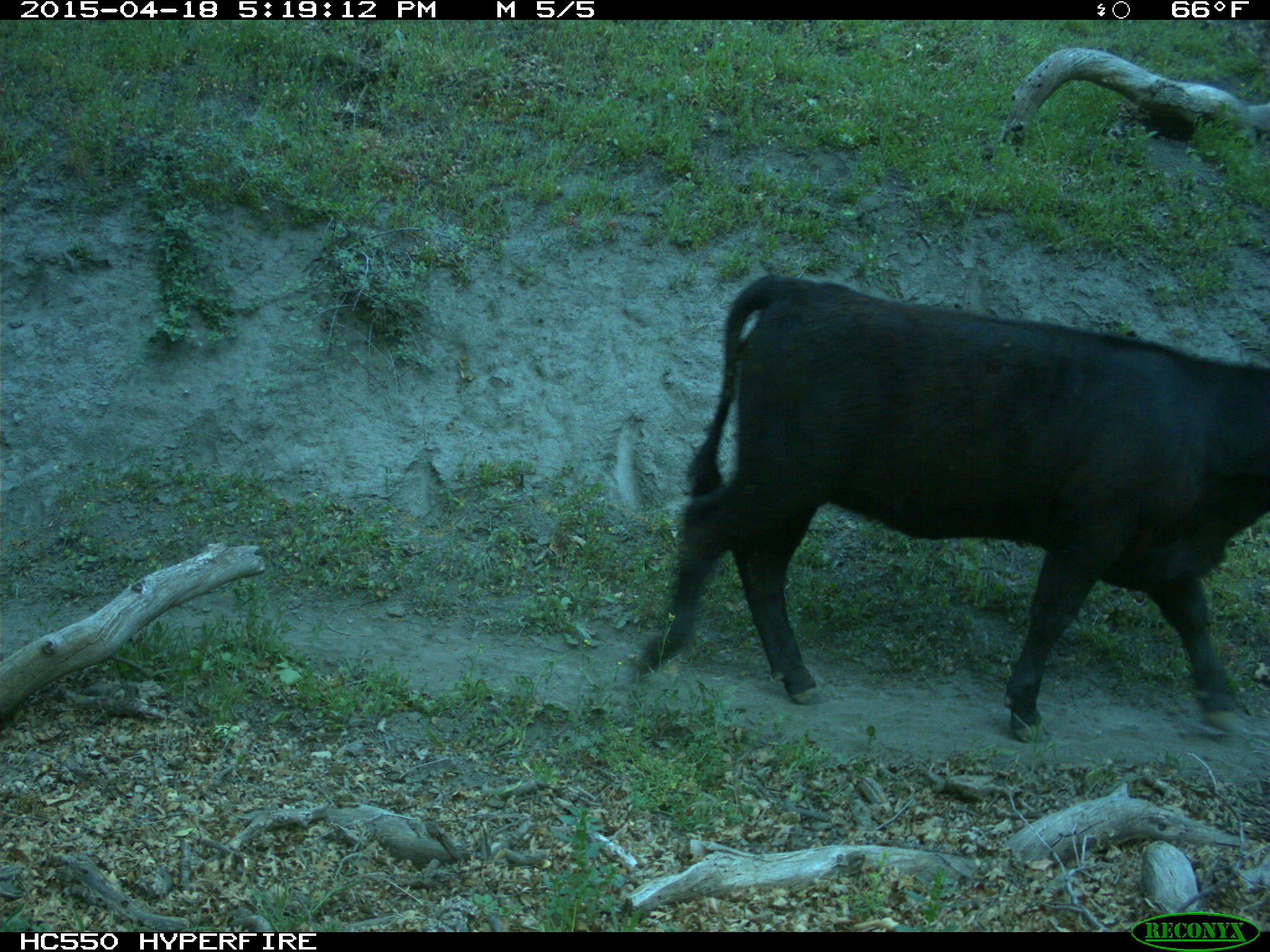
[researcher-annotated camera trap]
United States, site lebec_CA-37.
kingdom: Animalia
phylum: Chordata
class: Mammalia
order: Artiodactyla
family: Bovidae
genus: Bos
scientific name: Bos taurus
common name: domestic cow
Bos taurus (domestic cow).